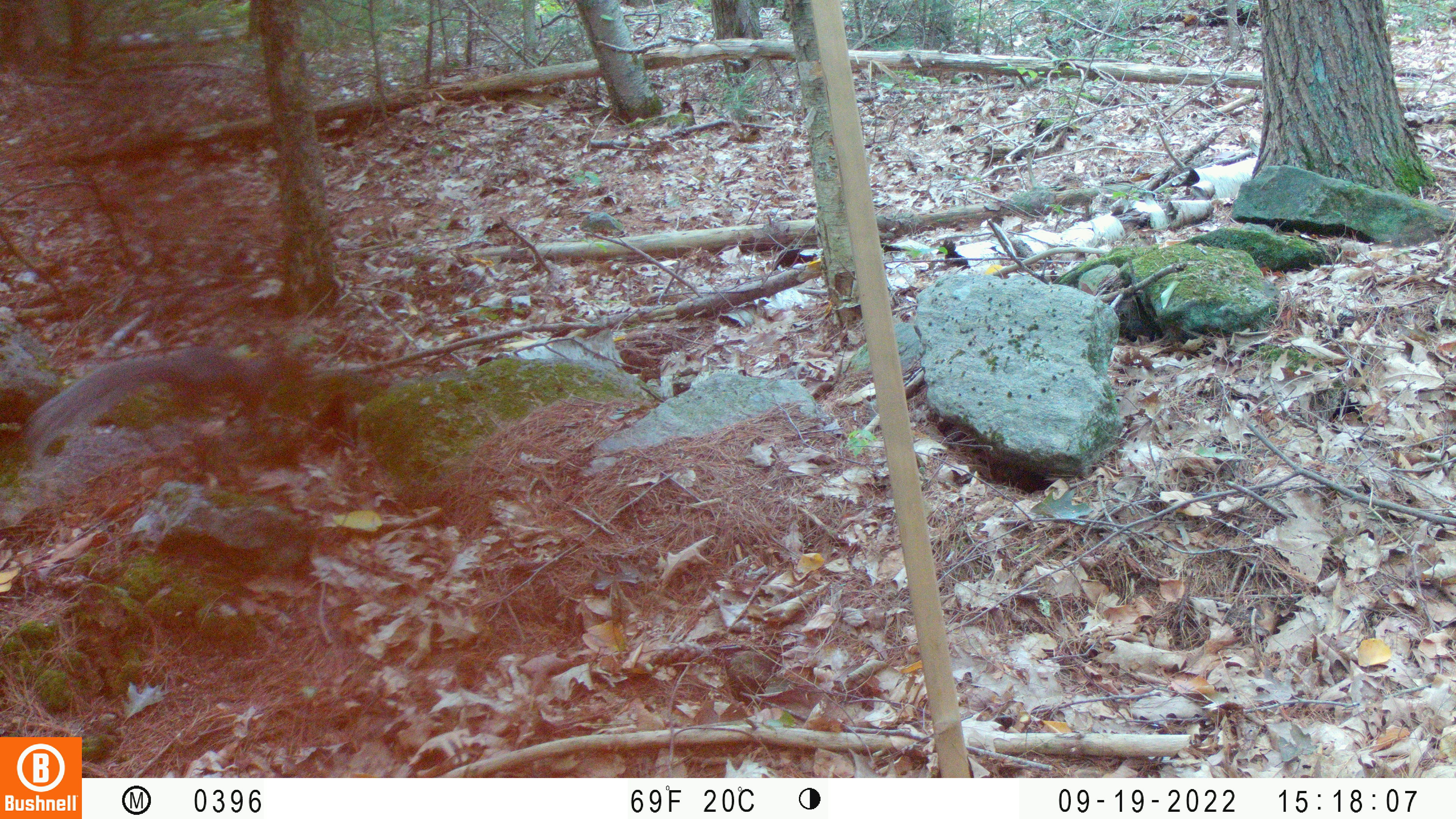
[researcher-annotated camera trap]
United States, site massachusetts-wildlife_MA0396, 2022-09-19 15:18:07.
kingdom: Animalia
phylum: Chordata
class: Mammalia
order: Rodentia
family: Sciuridae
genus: Sciurus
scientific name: Sciurus carolinensis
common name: gray squirrel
Gray squirrel (Sciurus carolinensis).